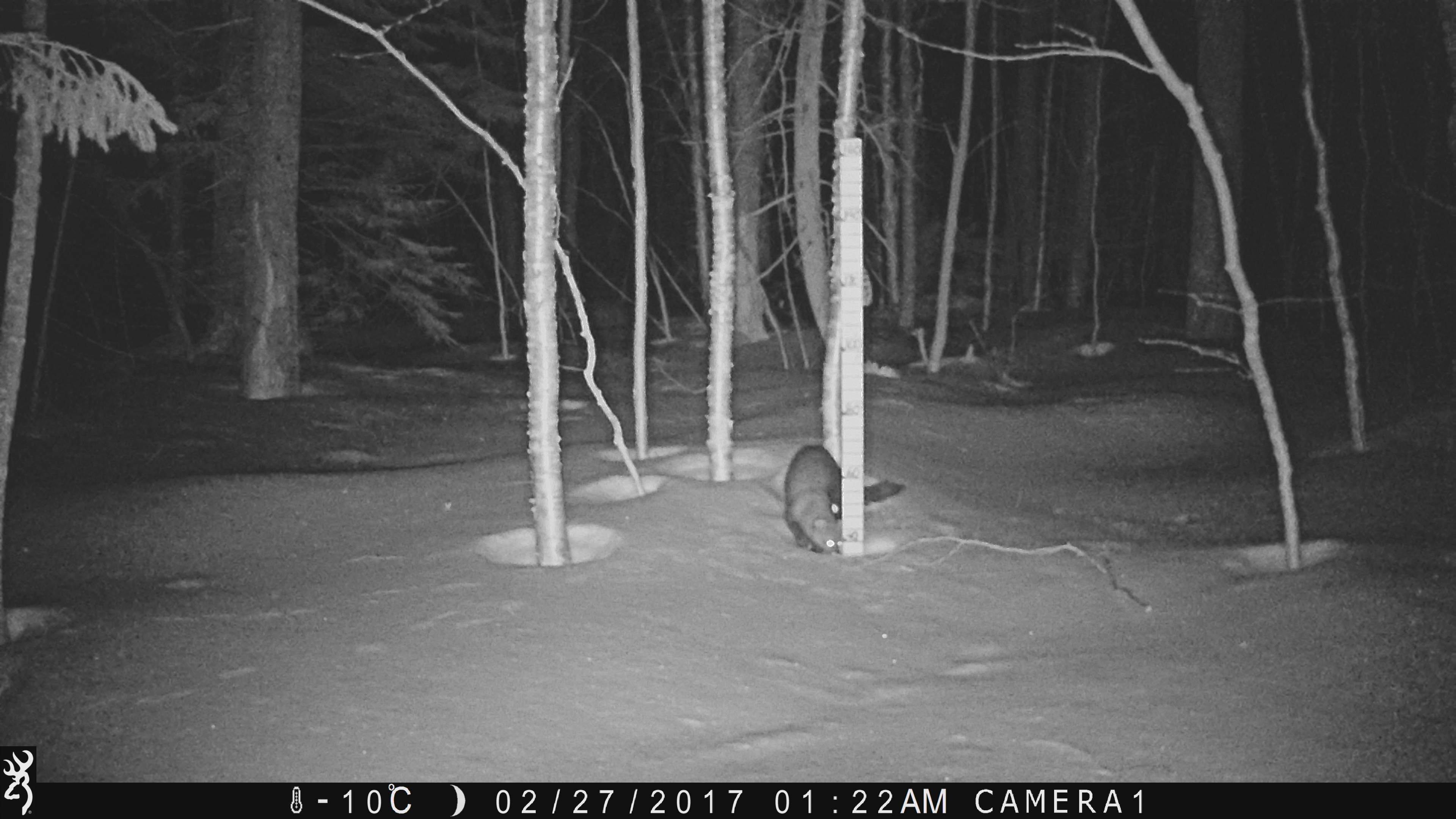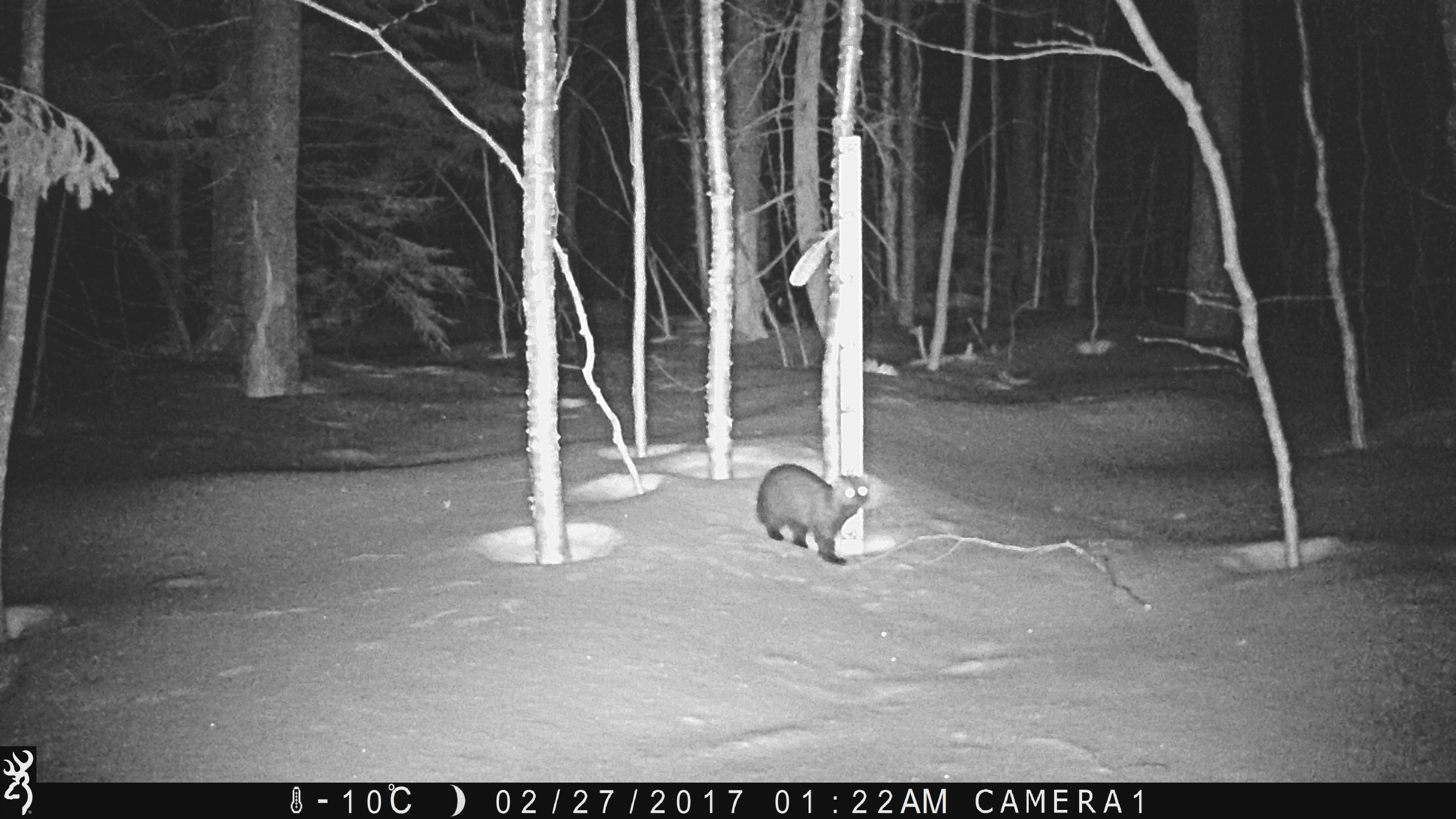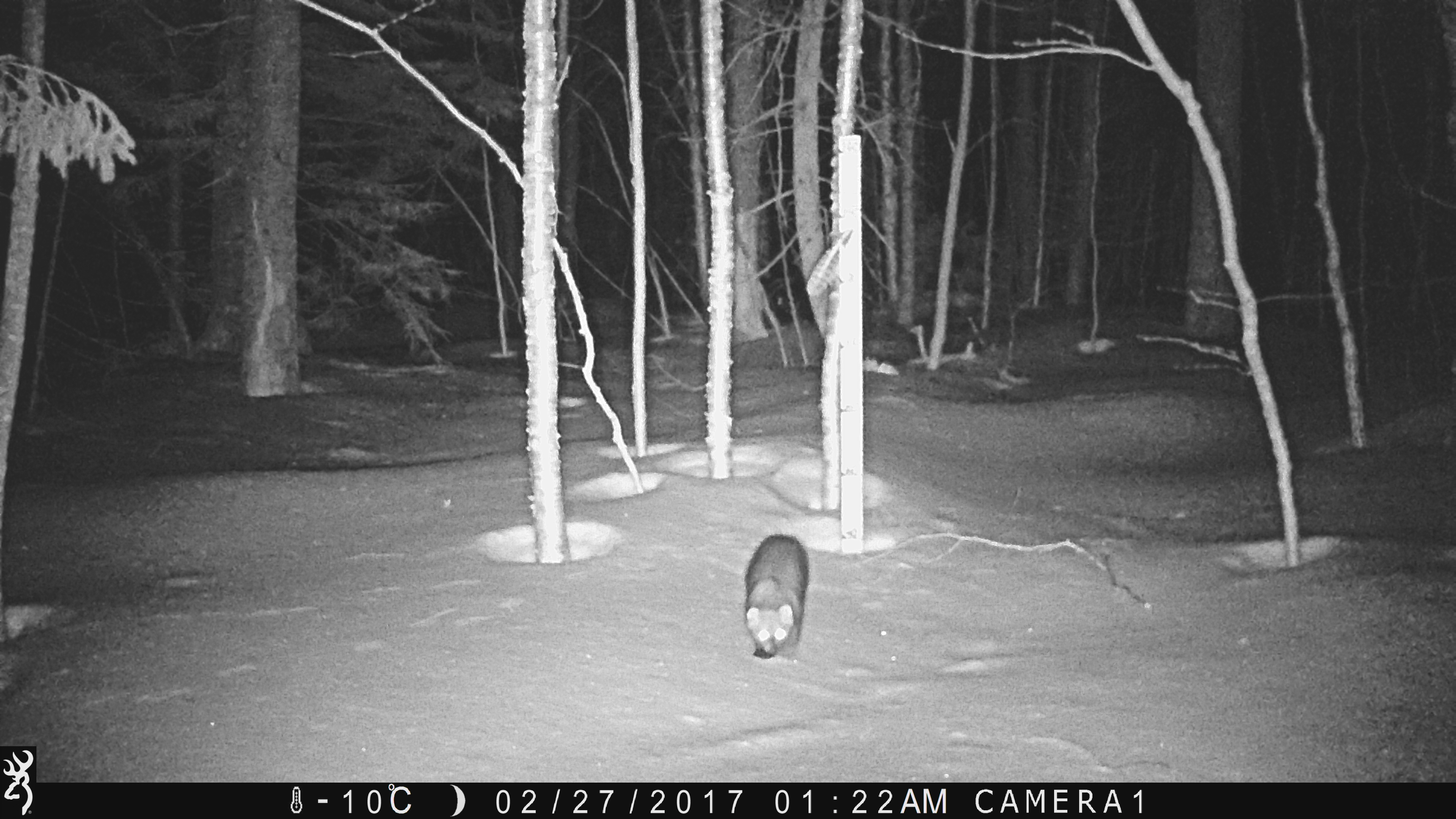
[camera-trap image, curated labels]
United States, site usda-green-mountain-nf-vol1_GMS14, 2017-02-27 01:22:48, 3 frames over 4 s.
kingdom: Animalia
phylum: Chordata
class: Mammalia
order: Carnivora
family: Mustelidae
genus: Pekania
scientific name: Pekania pennanti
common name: fisher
Fisher (Pekania pennanti).